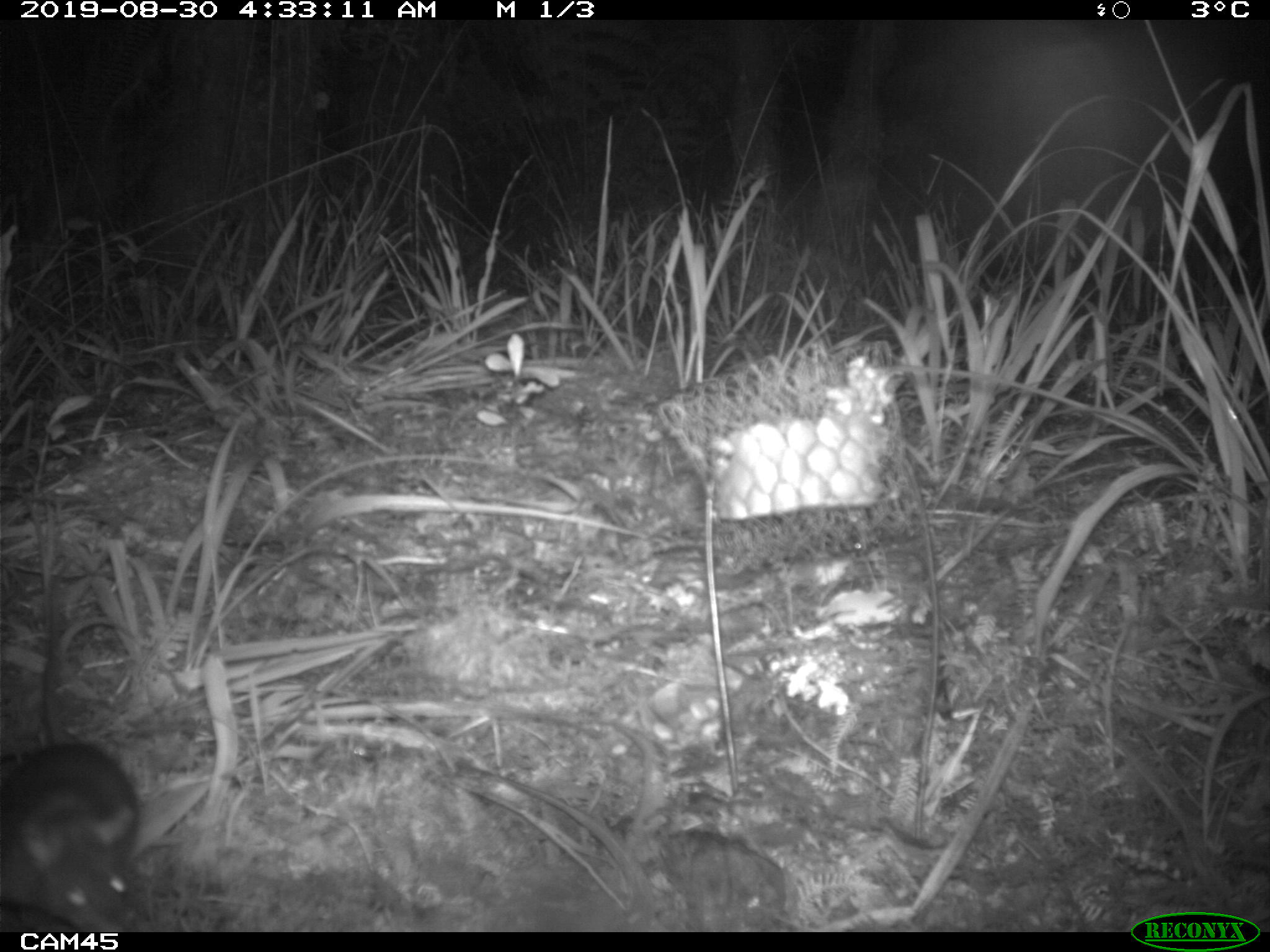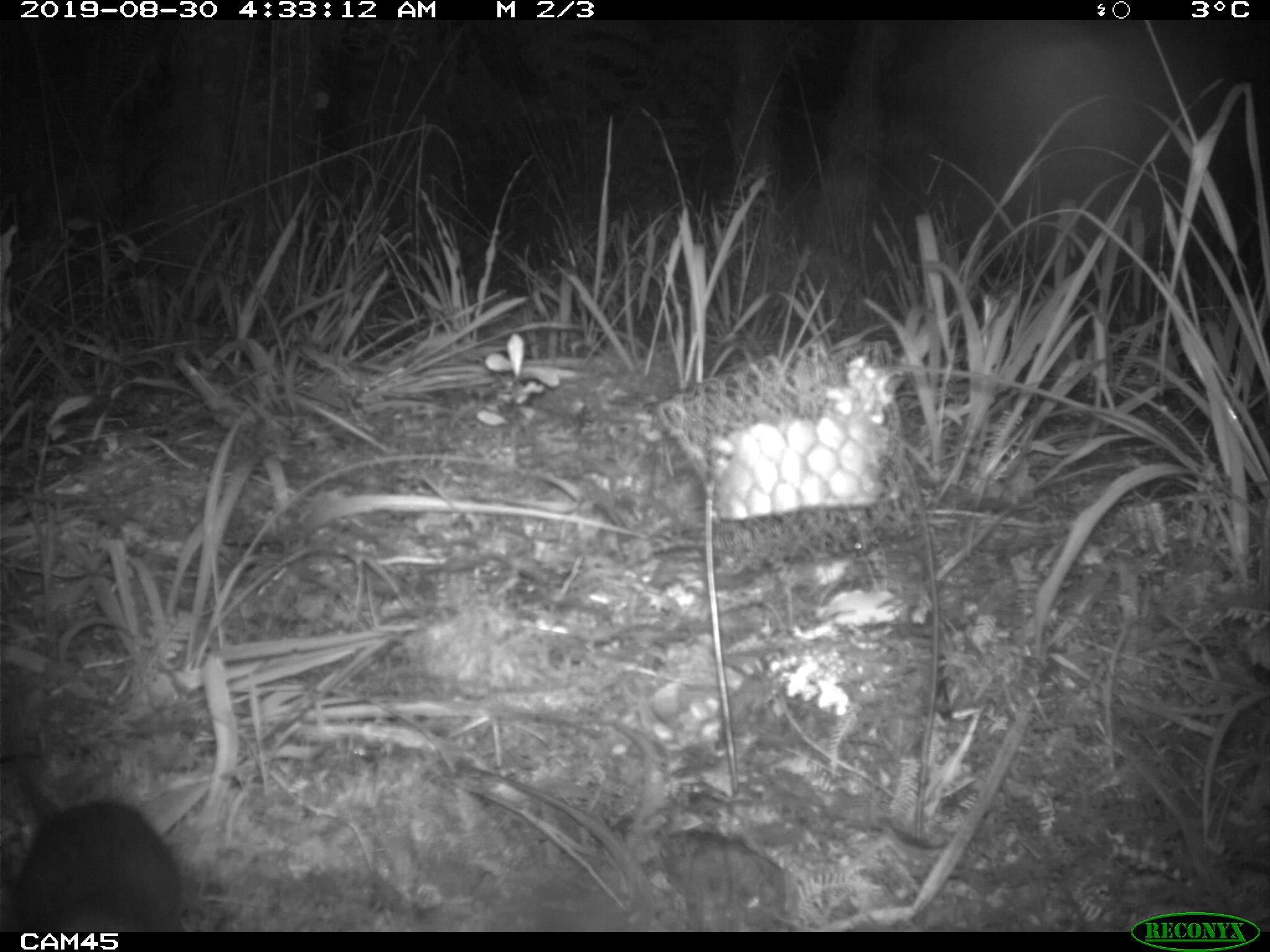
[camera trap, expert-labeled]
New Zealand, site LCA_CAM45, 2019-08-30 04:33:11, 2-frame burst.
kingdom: Animalia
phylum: Chordata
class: Mammalia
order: Rodentia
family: Muridae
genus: Rattus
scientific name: Rattus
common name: rat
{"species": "rat (Rattus)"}